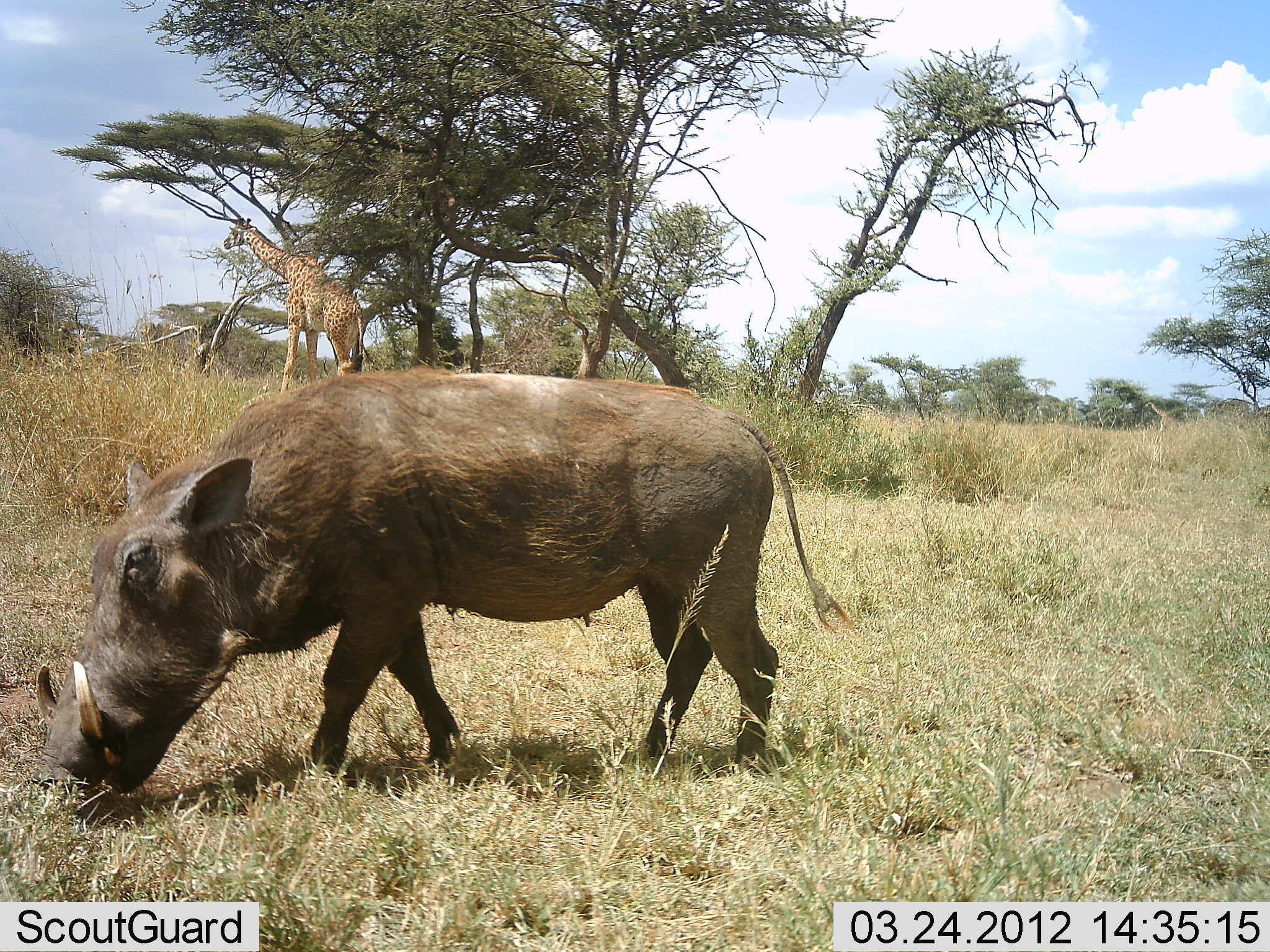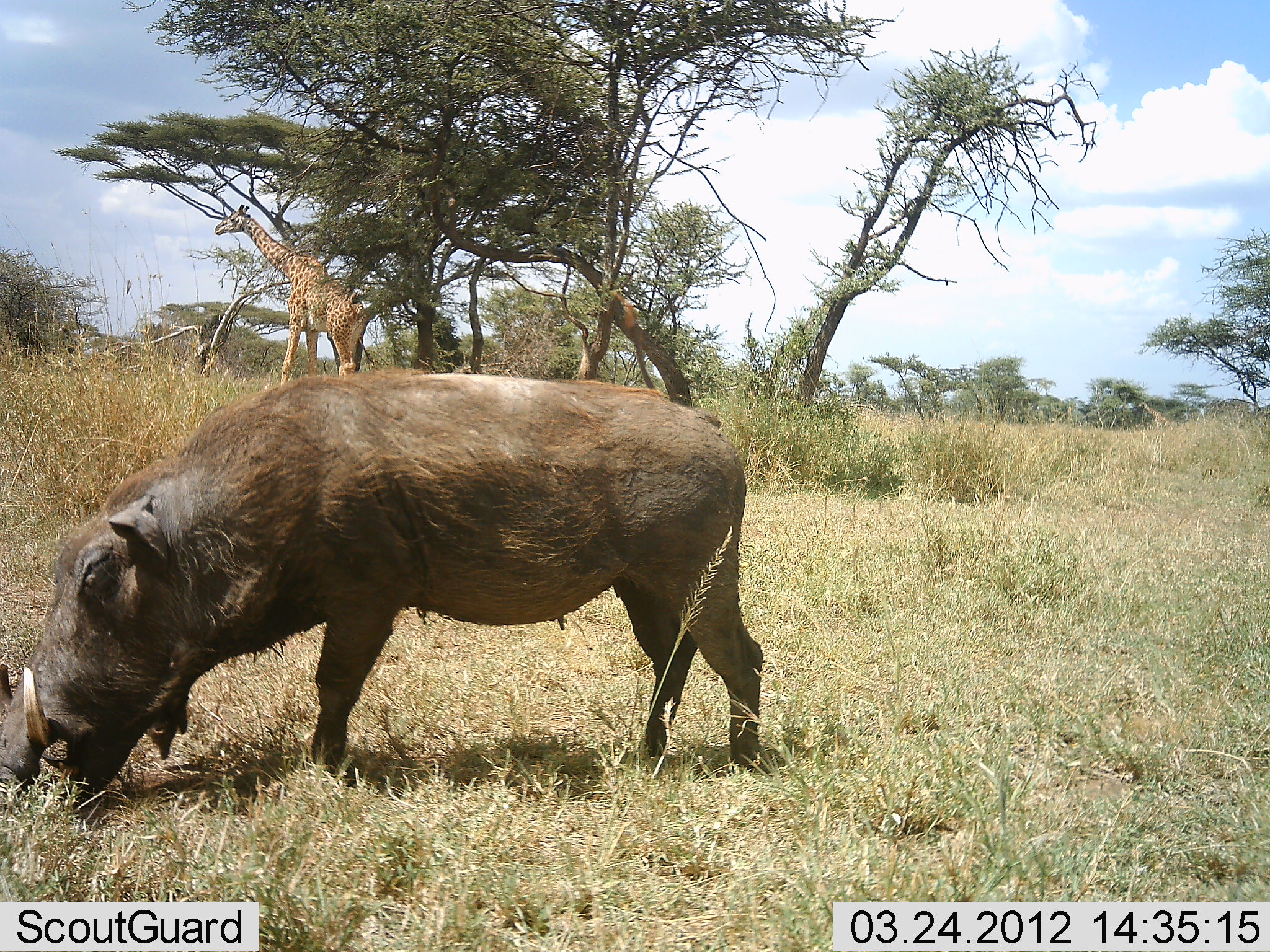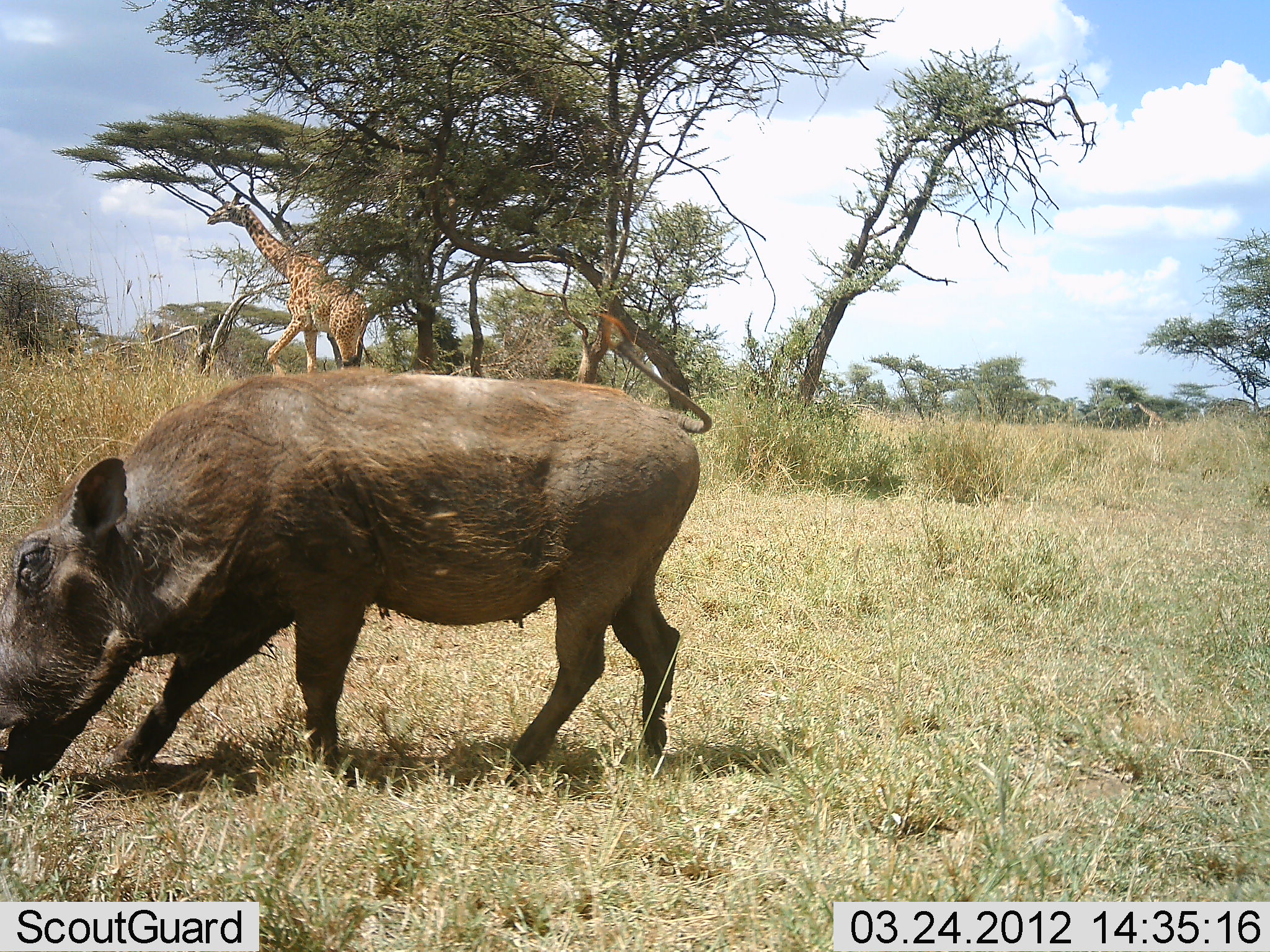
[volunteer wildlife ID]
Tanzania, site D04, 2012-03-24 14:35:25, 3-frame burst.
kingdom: Animalia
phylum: Chordata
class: Mammalia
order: Artiodactyla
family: Giraffidae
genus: Giraffa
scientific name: Giraffa camelopardalis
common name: giraffe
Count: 2.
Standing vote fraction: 53%.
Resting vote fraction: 0%.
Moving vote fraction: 71%.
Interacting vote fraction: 0%.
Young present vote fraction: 0%.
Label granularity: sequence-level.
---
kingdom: Animalia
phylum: Chordata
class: Mammalia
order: Artiodactyla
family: Suidae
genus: Phacochoerus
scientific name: Phacochoerus africanus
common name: warthog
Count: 1.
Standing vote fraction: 14%.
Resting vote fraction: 0%.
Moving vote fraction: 43%.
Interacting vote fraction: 0%.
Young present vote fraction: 0%.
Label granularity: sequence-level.